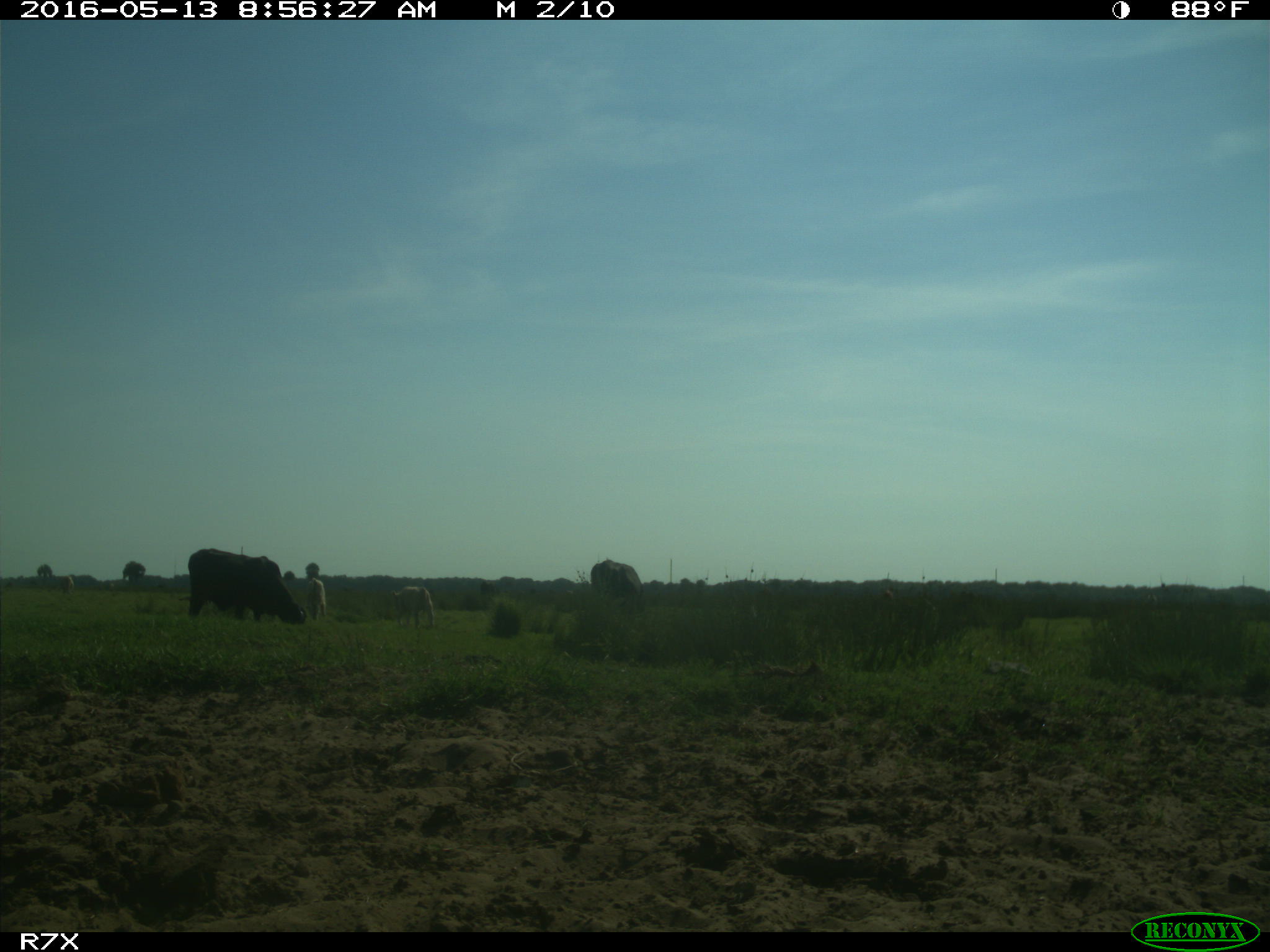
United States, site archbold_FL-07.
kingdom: Animalia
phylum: Chordata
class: Mammalia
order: Artiodactyla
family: Bovidae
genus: Bos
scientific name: Bos taurus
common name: domestic cow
Bos taurus (domestic cow).